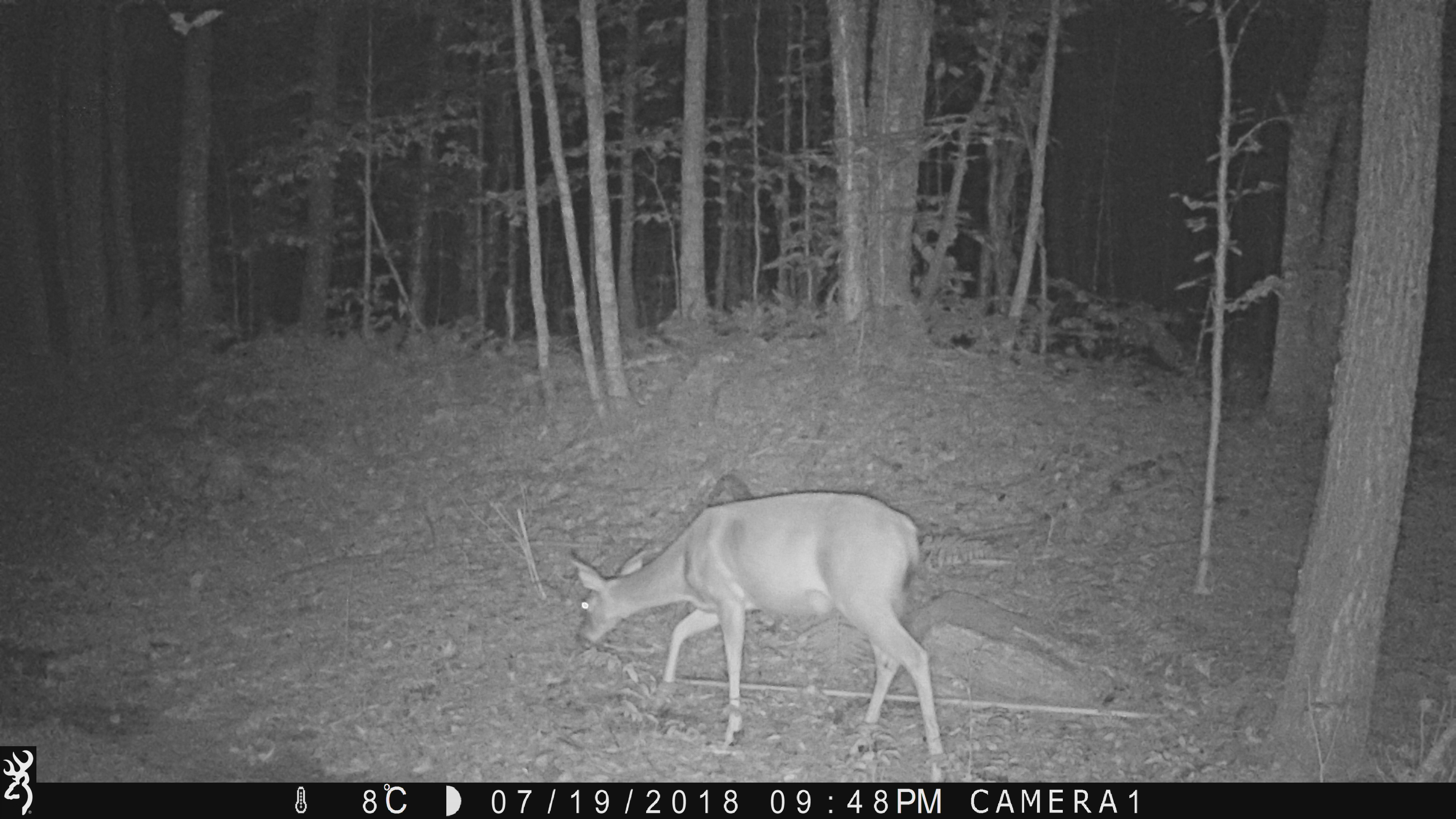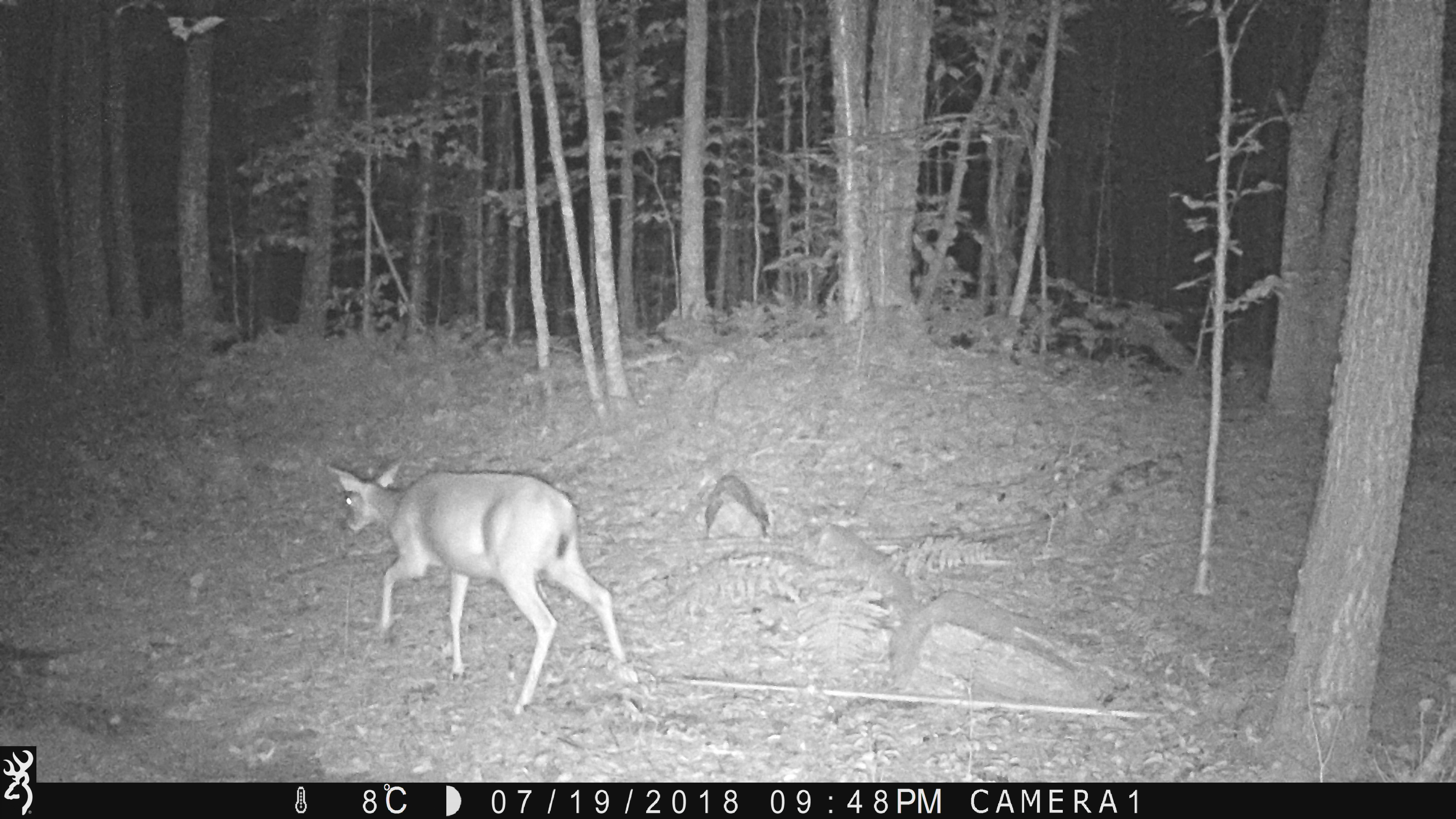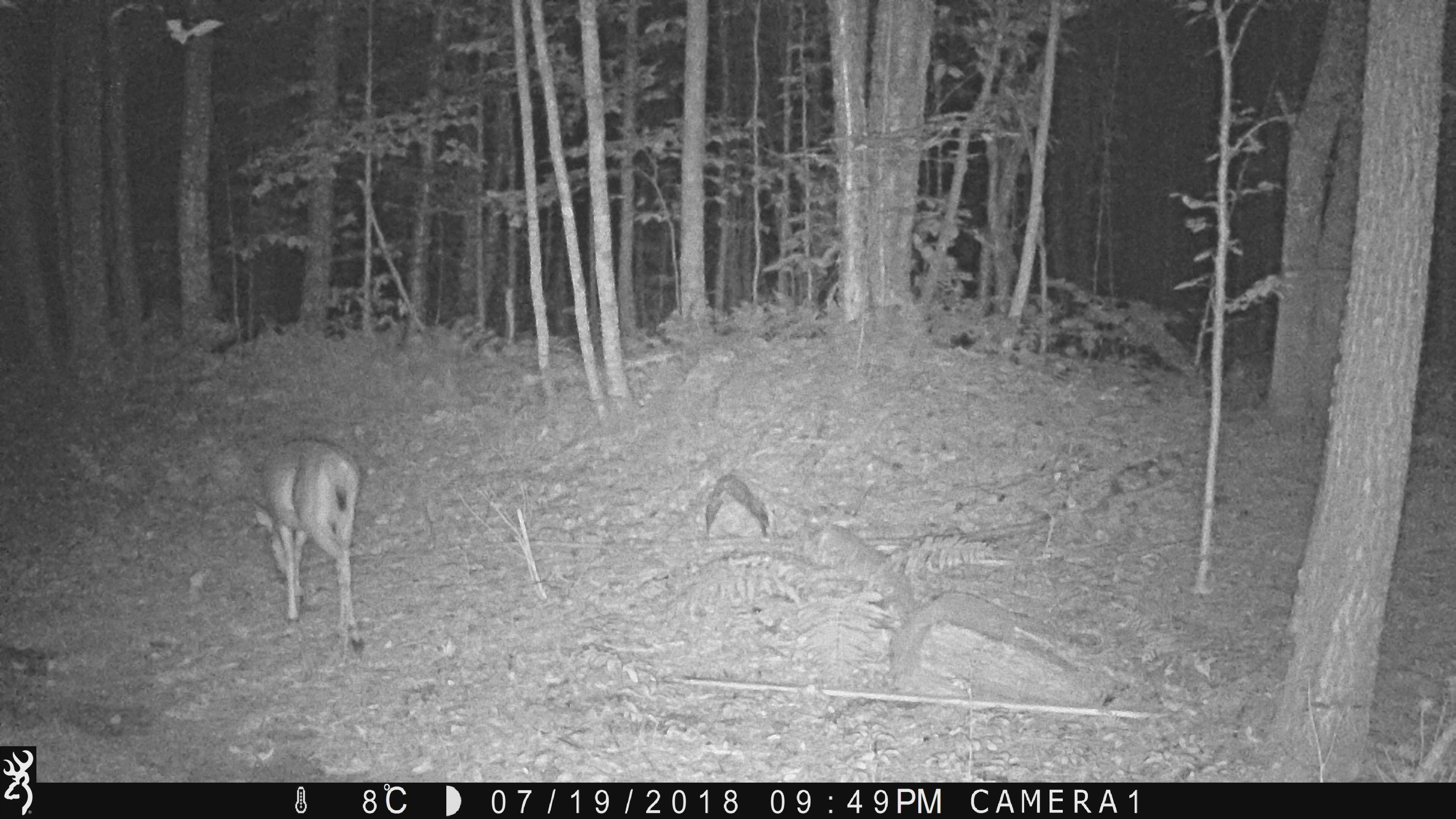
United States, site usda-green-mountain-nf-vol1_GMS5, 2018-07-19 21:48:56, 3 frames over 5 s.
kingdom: Animalia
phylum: Chordata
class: Mammalia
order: Artiodactyla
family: Cervidae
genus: Odocoileus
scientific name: Odocoileus virginianus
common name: white-tailed deer